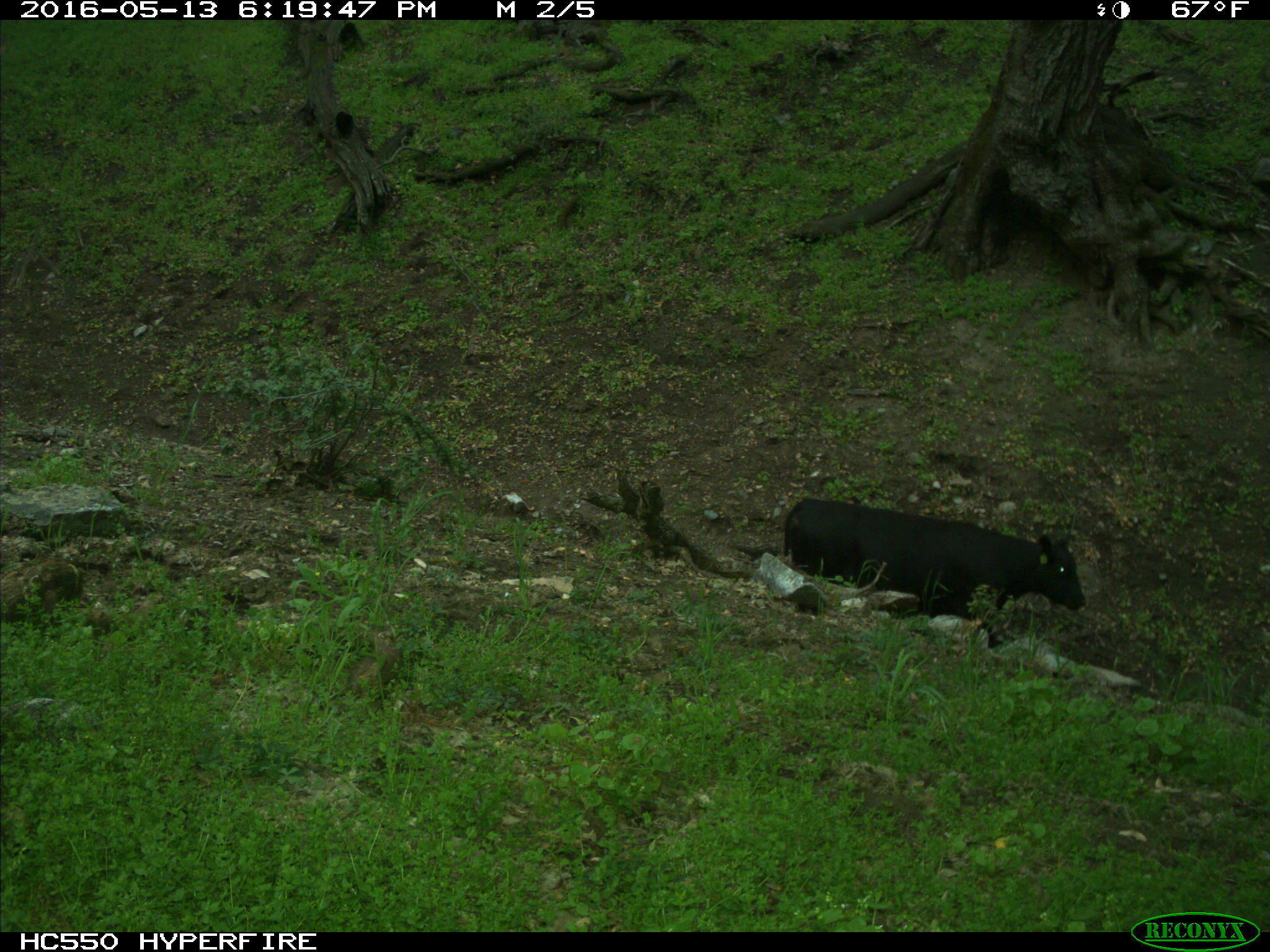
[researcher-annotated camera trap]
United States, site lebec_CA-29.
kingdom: Animalia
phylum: Chordata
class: Mammalia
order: Artiodactyla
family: Bovidae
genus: Bos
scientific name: Bos taurus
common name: domestic cow